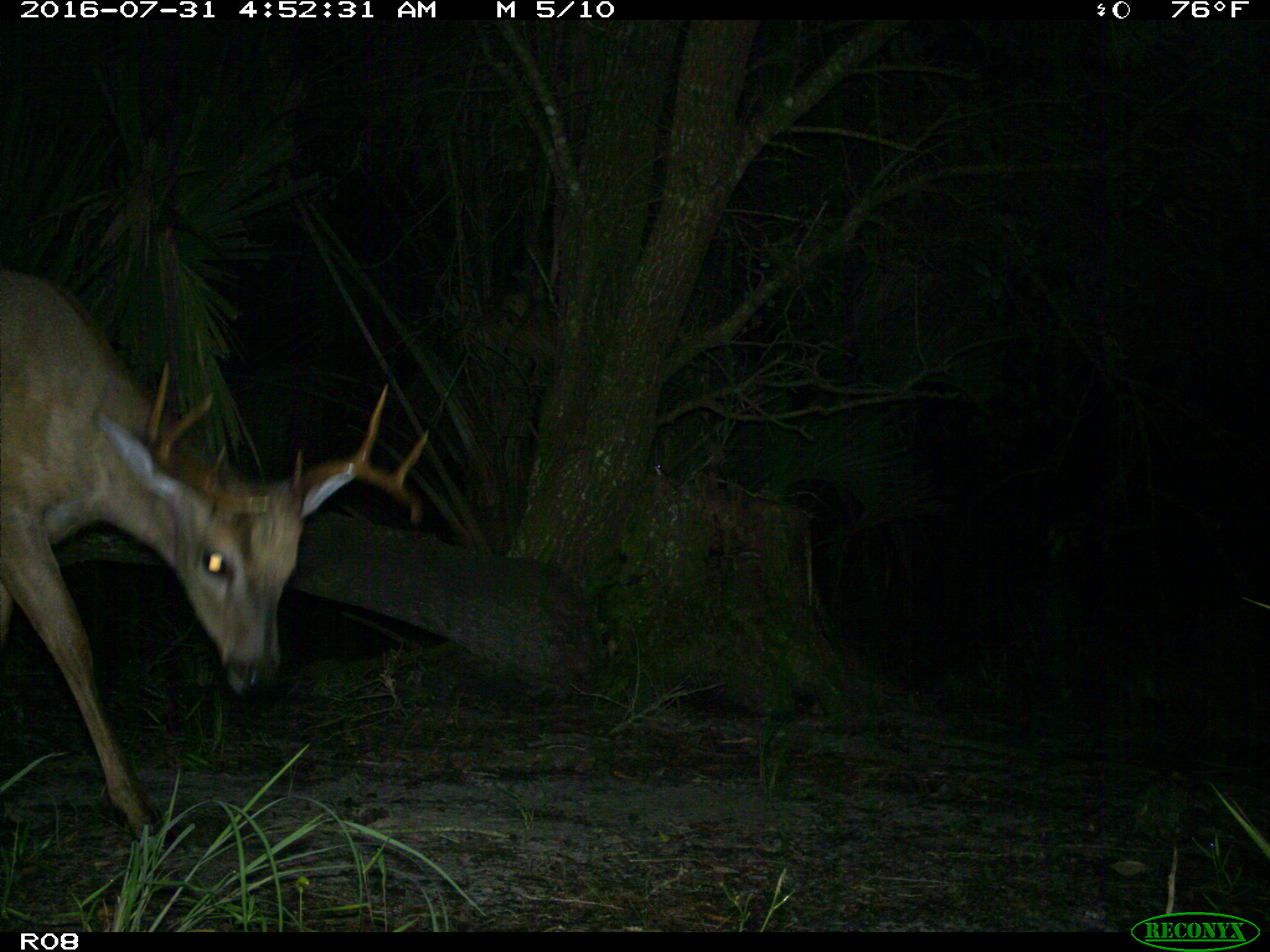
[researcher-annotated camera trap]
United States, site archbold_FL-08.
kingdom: Animalia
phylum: Chordata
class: Mammalia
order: Artiodactyla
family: Cervidae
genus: Odocoileus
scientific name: Odocoileus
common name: deer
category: unidentified deer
Unidentified deer (deer) (Odocoileus).